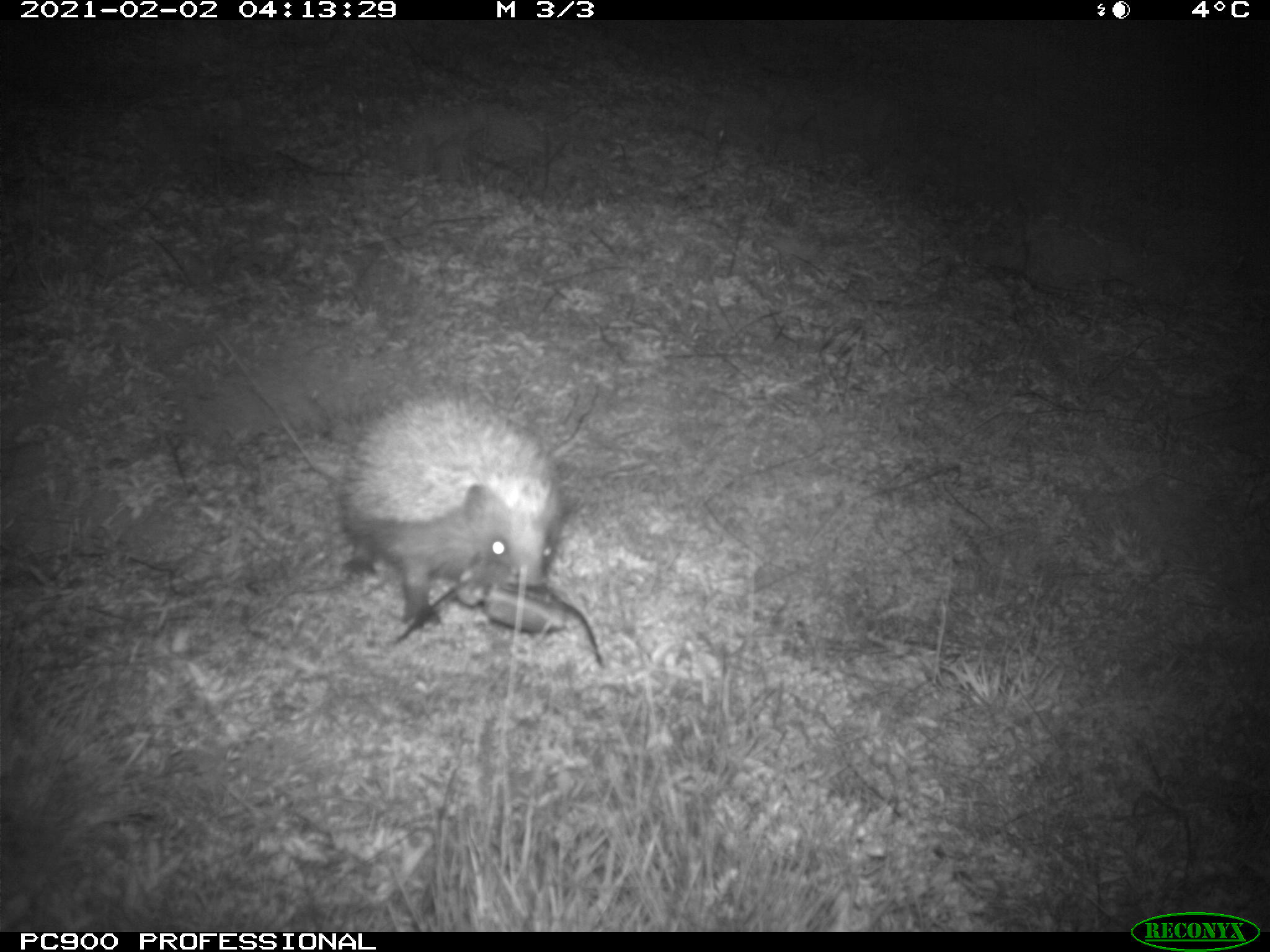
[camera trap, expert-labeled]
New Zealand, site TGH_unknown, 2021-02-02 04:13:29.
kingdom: Animalia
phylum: Chordata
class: Mammalia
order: Eulipotyphla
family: Erinaceidae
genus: Erinaceus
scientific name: Erinaceus europaeus europaeus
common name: european hedgehog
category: hedgehog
Hedgehog (european hedgehog) (Erinaceus europaeus europaeus).